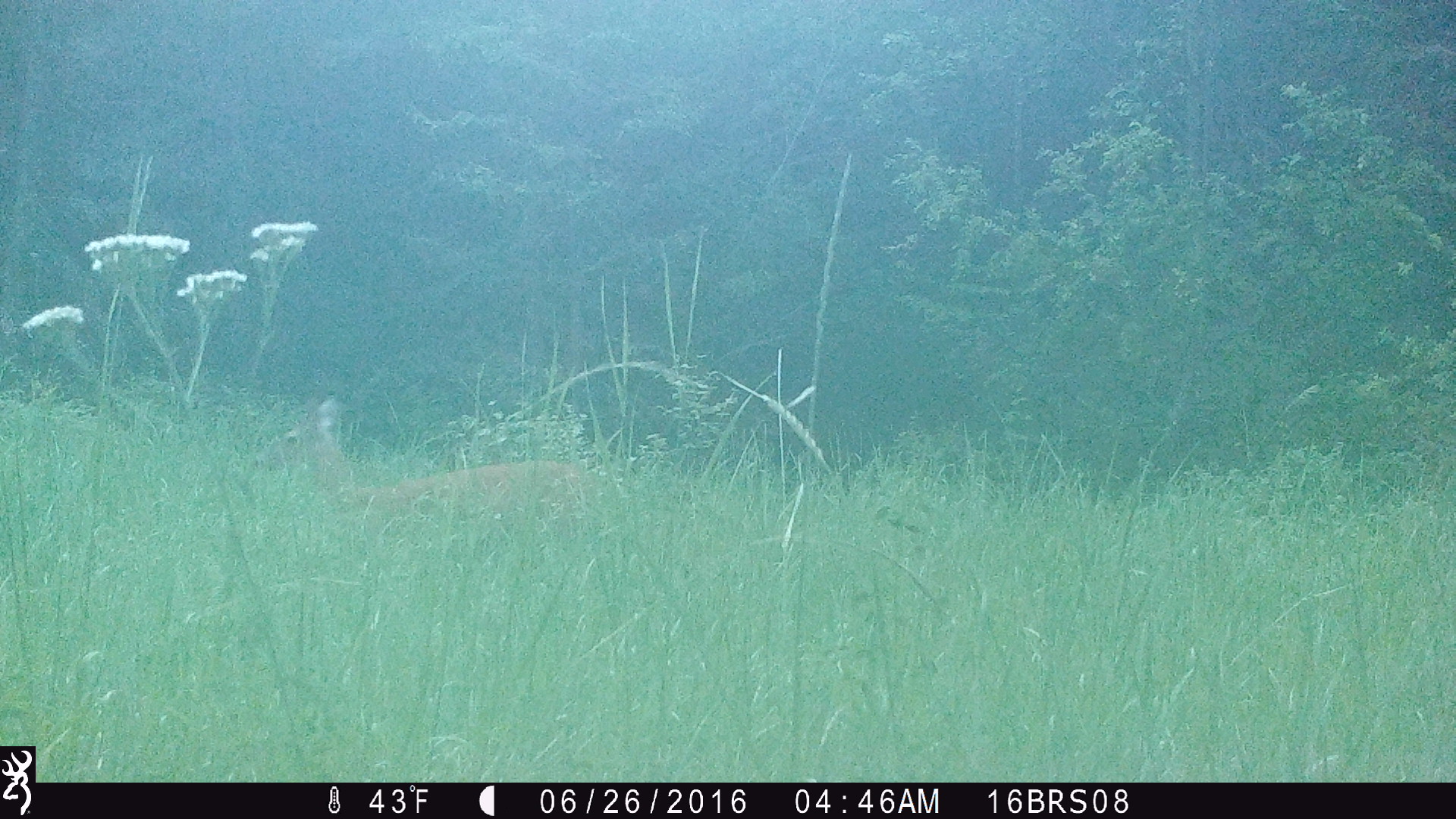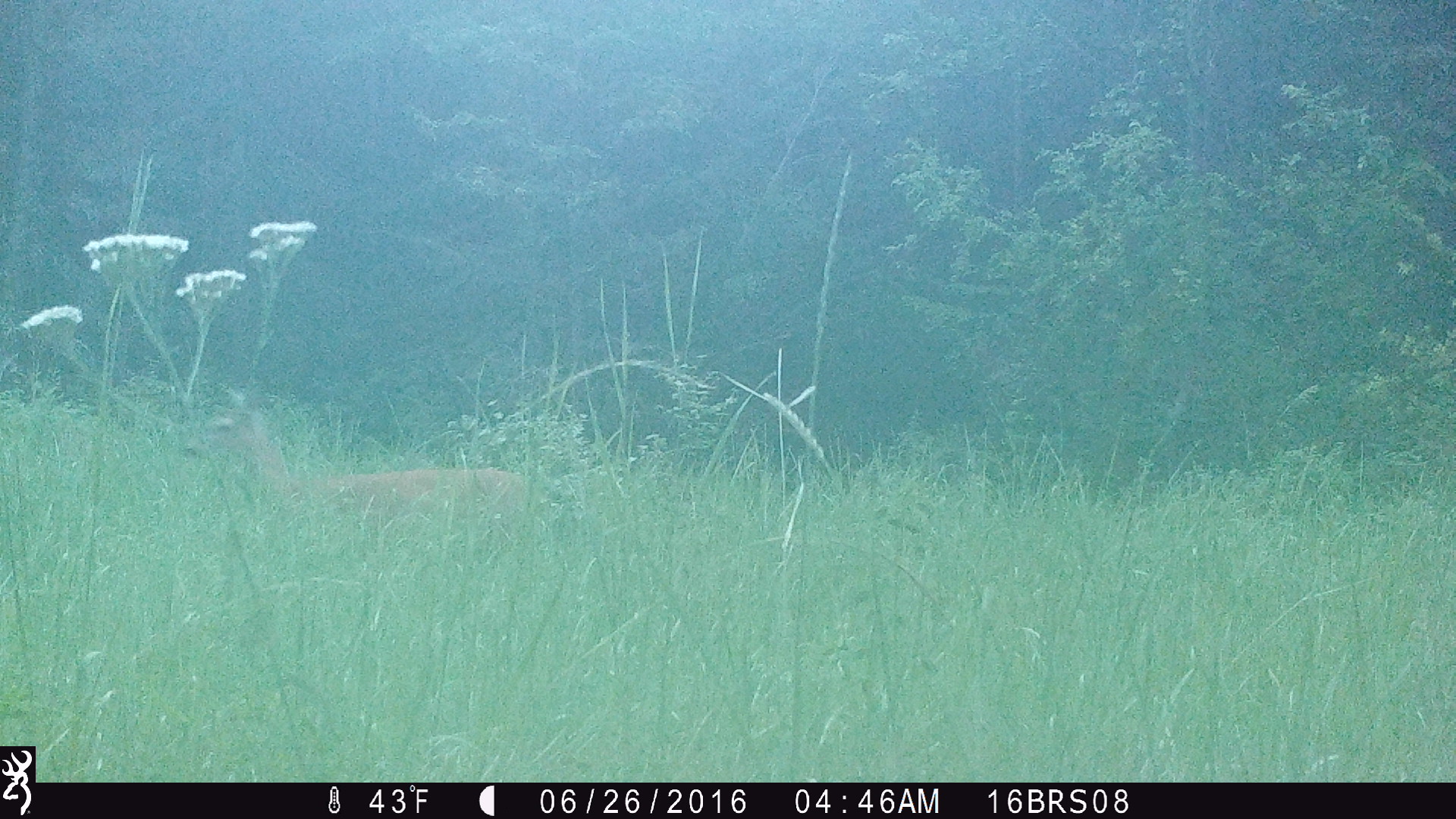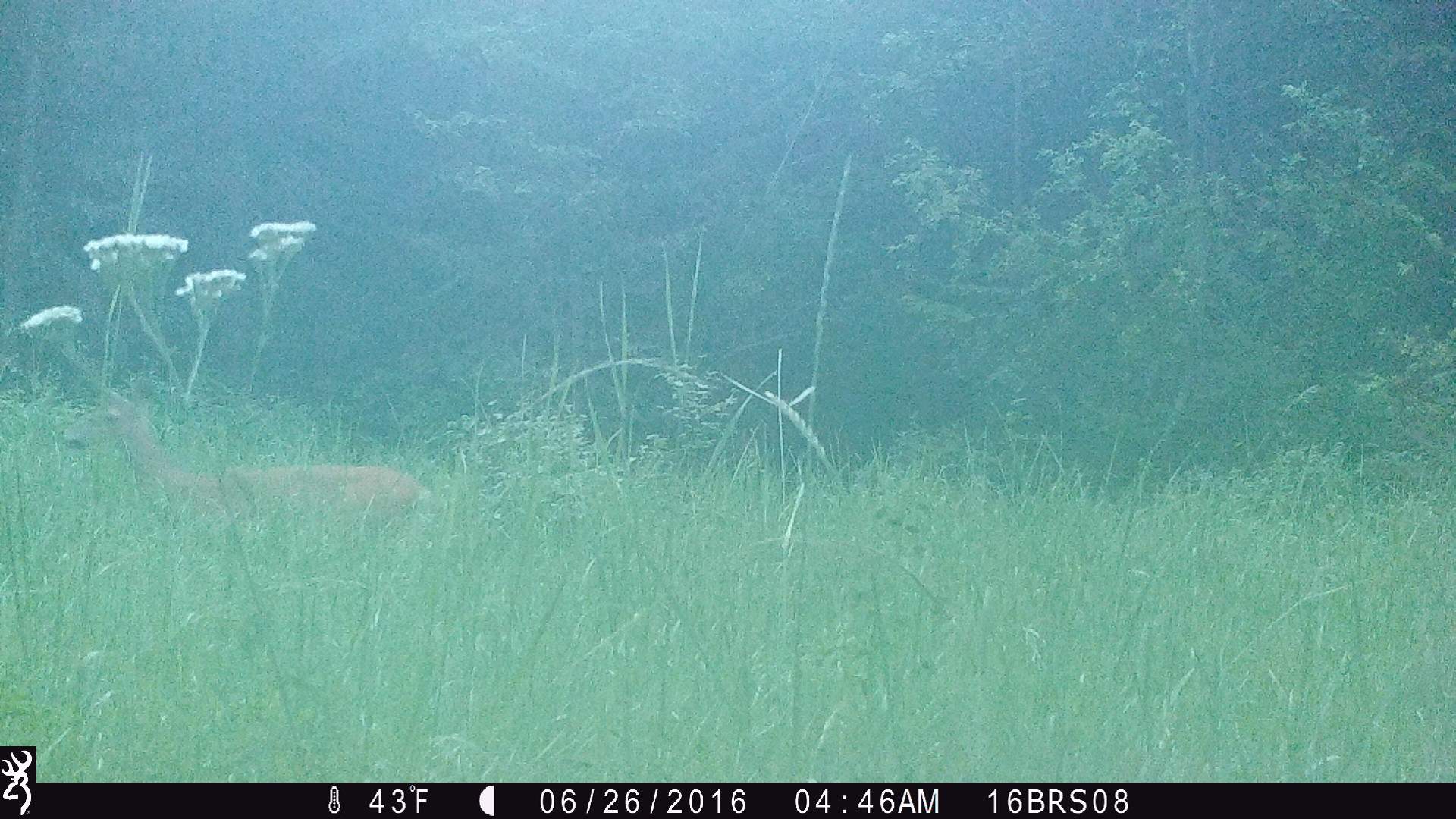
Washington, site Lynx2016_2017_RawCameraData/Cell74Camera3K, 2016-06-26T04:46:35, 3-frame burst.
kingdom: Animalia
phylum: Chordata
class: Mammalia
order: Artiodactyla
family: Cervidae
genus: Odocoileus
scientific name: Odocoileus virginianus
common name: white-tailed deer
Odocoileus virginianus (white-tailed deer). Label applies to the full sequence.